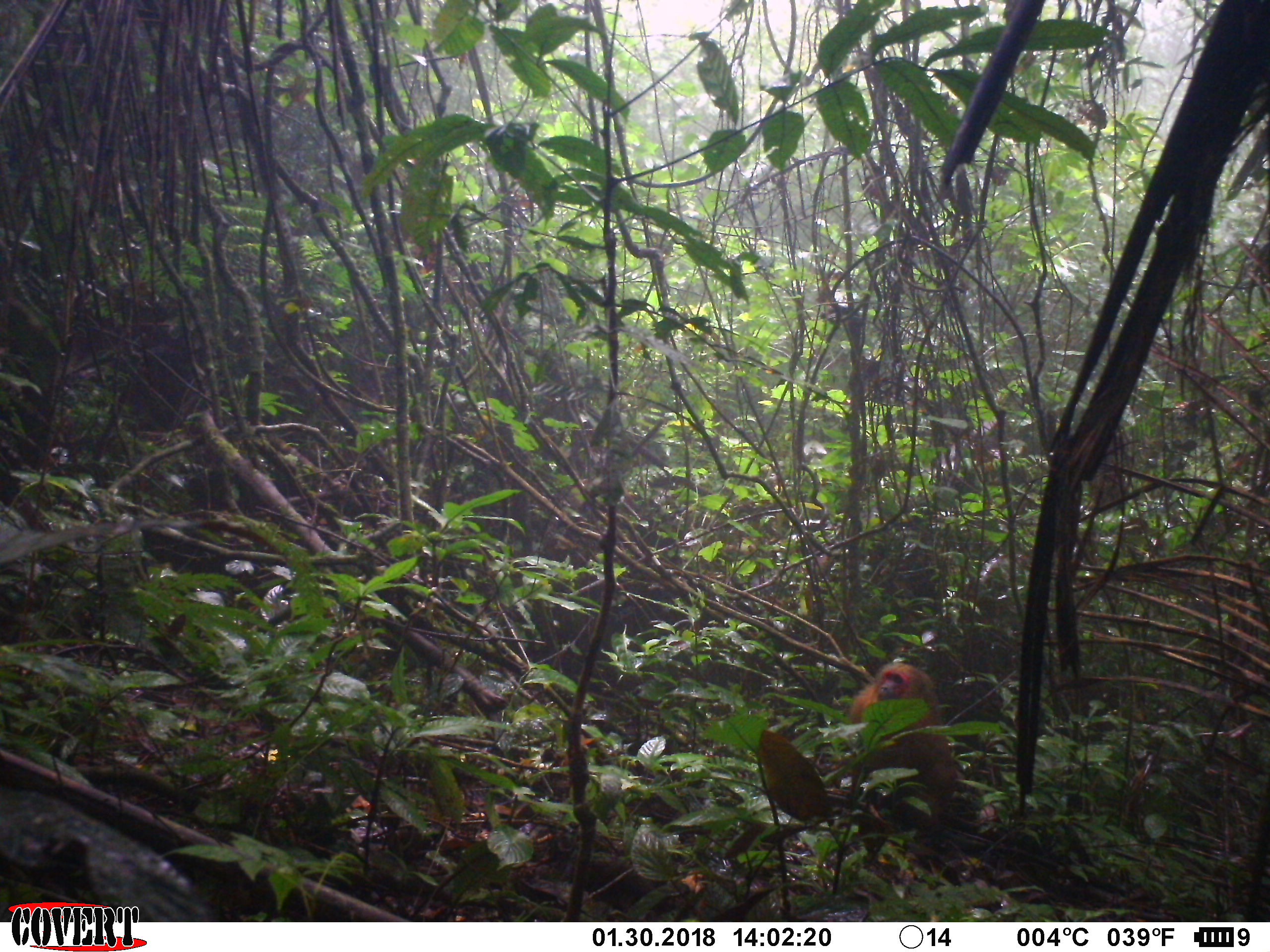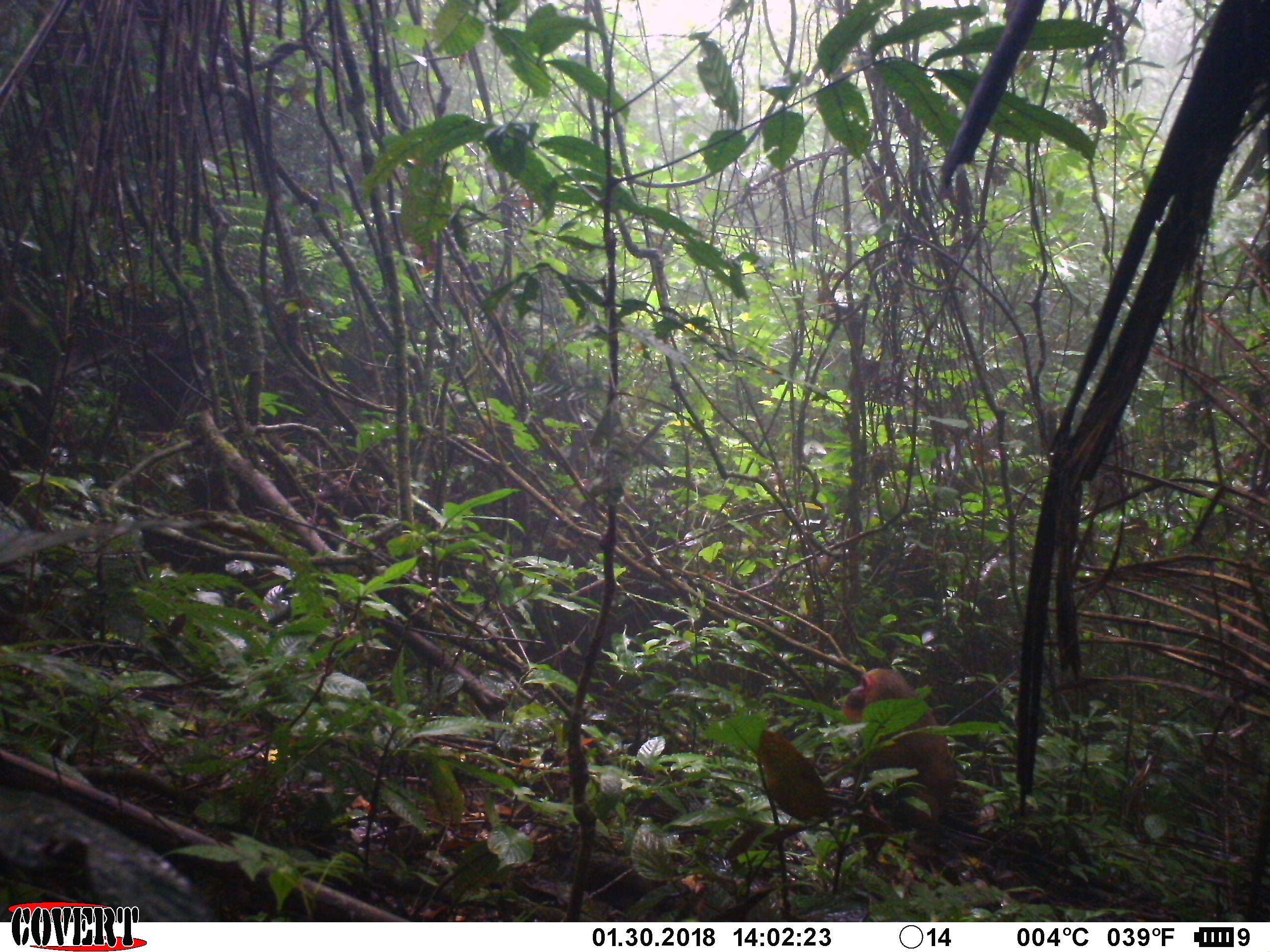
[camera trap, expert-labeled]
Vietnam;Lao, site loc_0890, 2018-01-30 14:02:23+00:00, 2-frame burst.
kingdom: Animalia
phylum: Chordata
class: Mammalia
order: Primates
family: Cercopithecidae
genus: Macaca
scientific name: Macaca arctoides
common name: stump-tailed macaque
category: stump tailed macaque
Stump tailed macaque (stump-tailed macaque) (Macaca arctoides). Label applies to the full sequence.